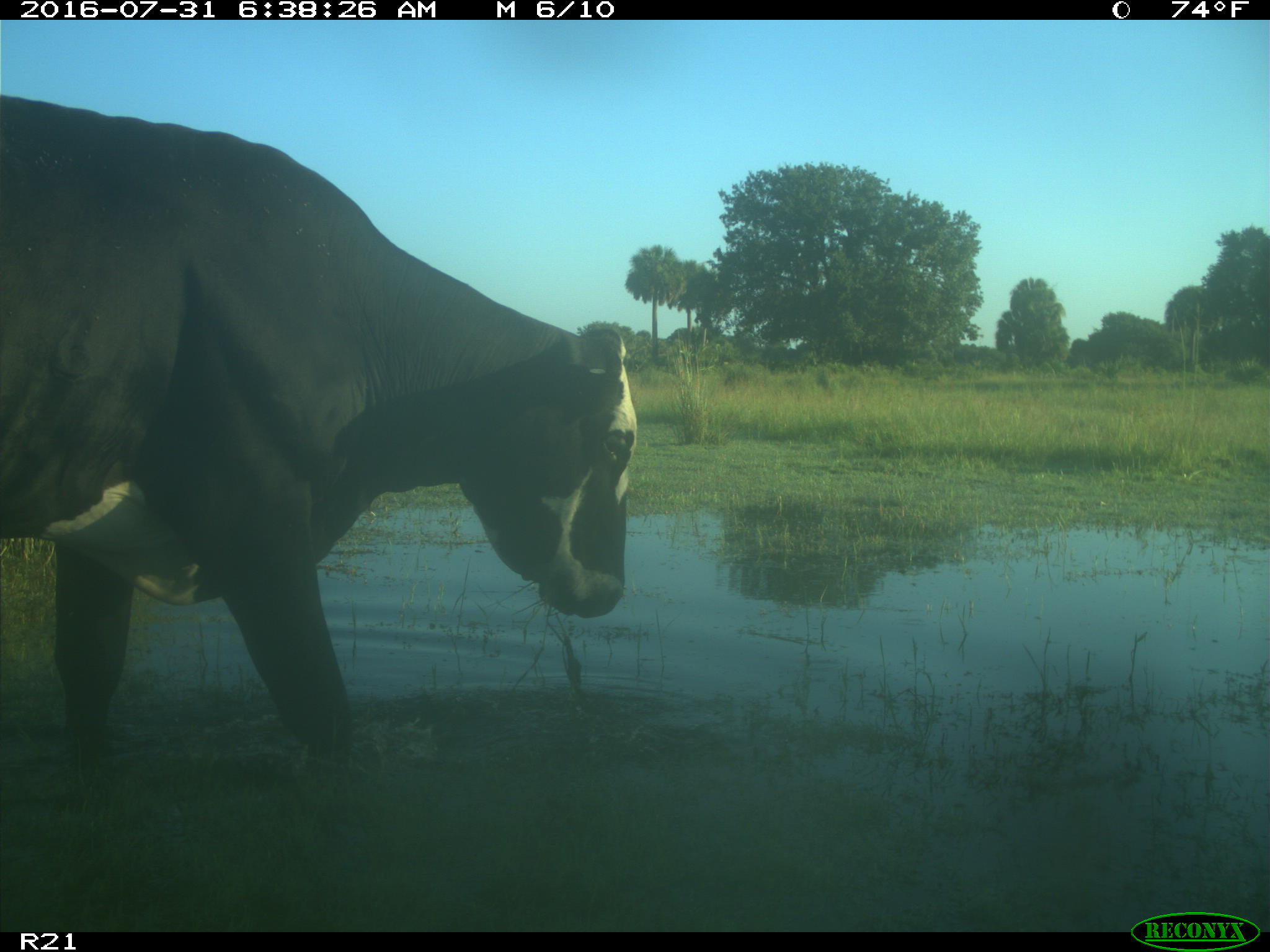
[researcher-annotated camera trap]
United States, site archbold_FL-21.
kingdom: Animalia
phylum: Chordata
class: Mammalia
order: Artiodactyla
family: Bovidae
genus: Bos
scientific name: Bos taurus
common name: domestic cow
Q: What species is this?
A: Bos taurus (domestic cow).